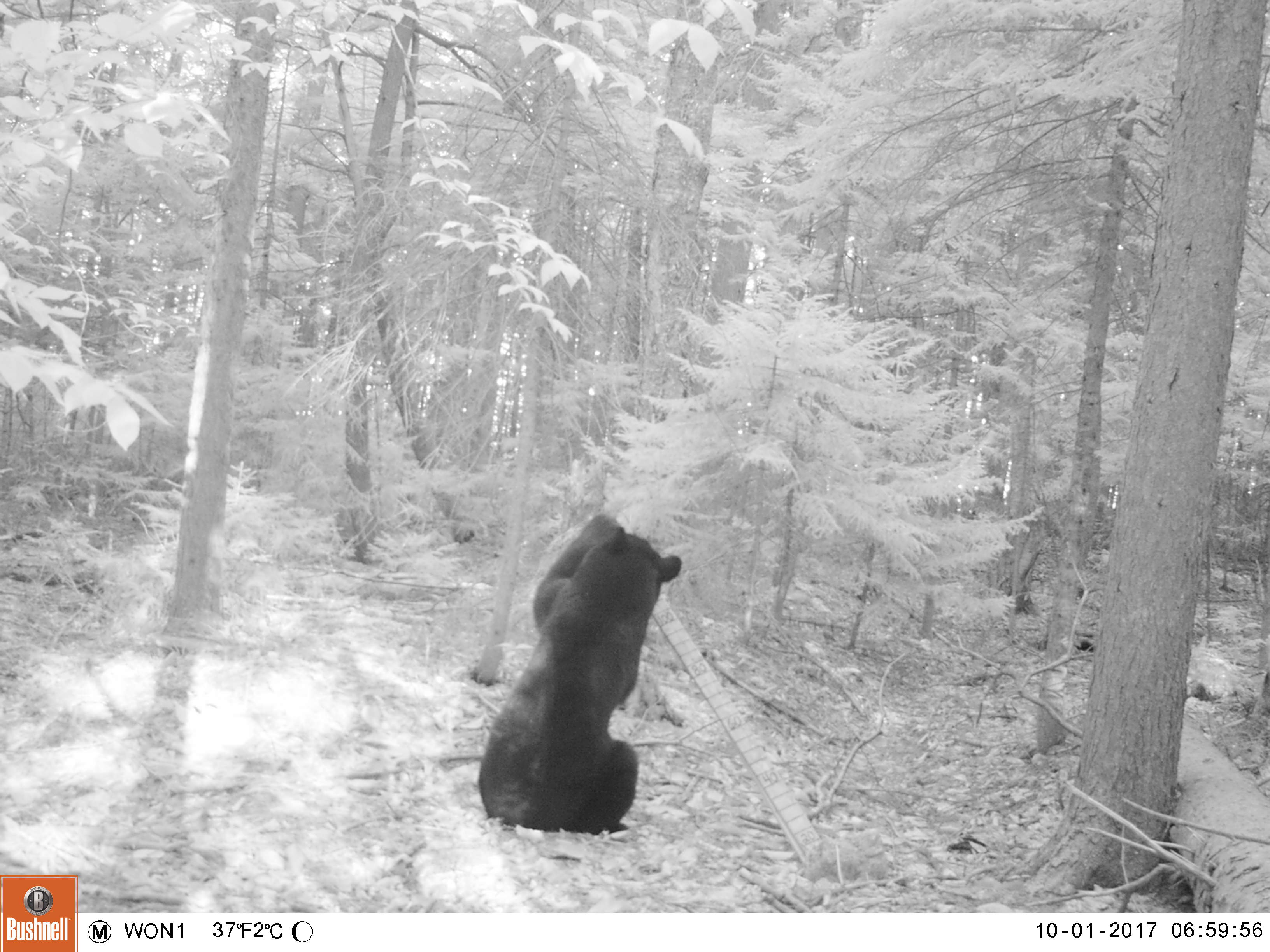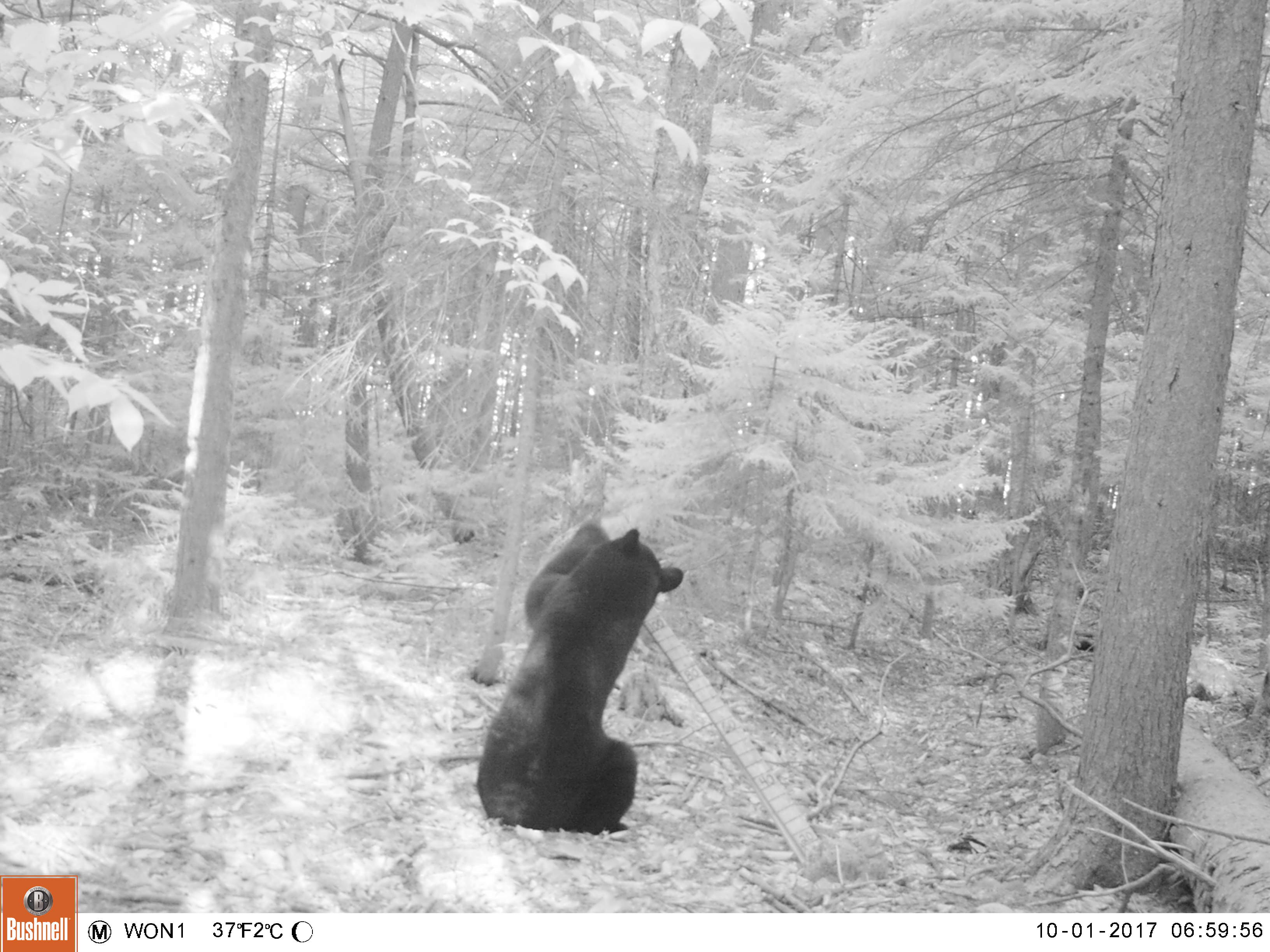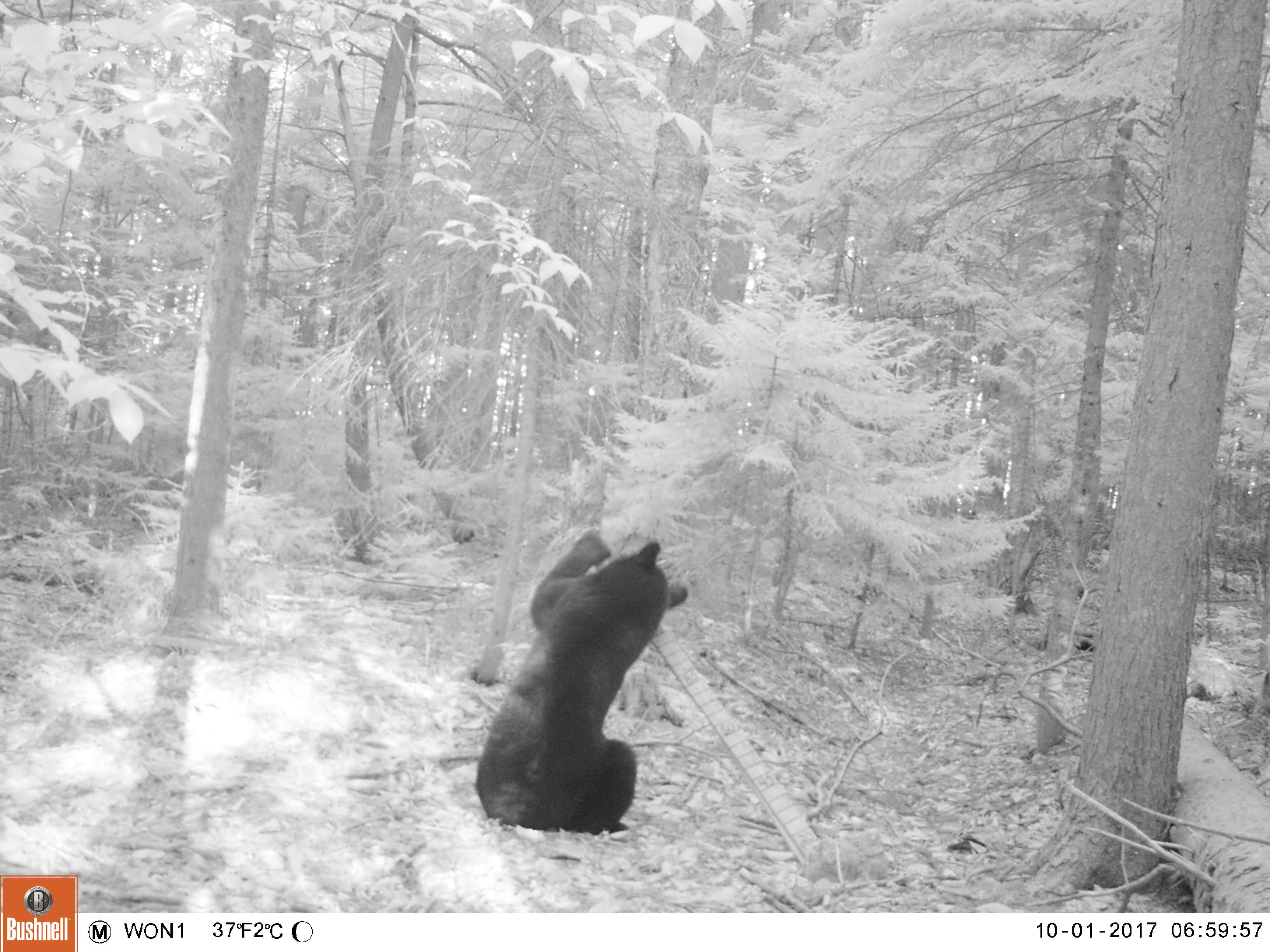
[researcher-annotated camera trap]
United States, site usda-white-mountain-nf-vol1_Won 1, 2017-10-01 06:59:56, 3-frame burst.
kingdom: Animalia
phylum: Chordata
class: Mammalia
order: Carnivora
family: Ursidae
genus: Ursus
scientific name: Ursus americanus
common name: black bear